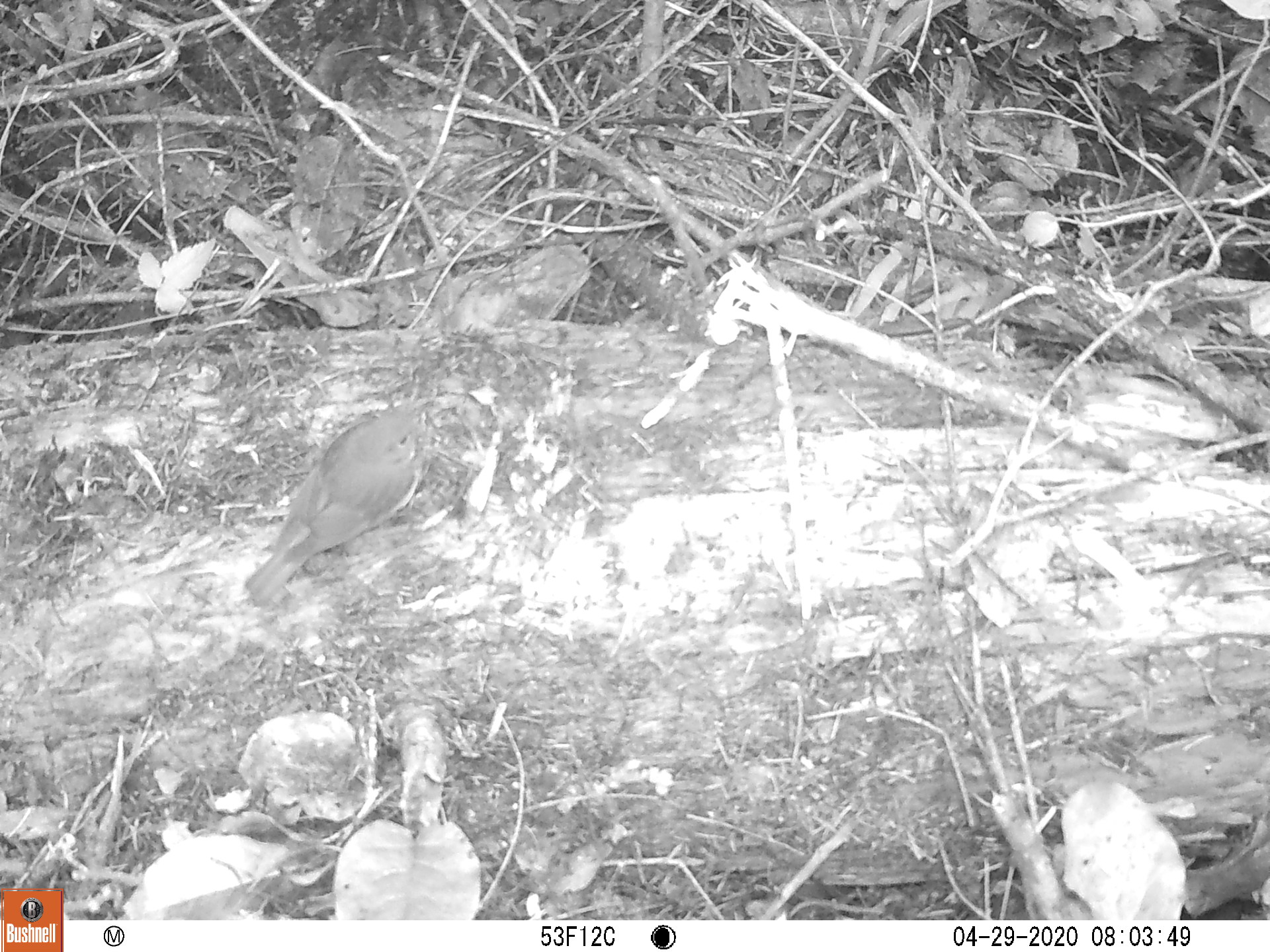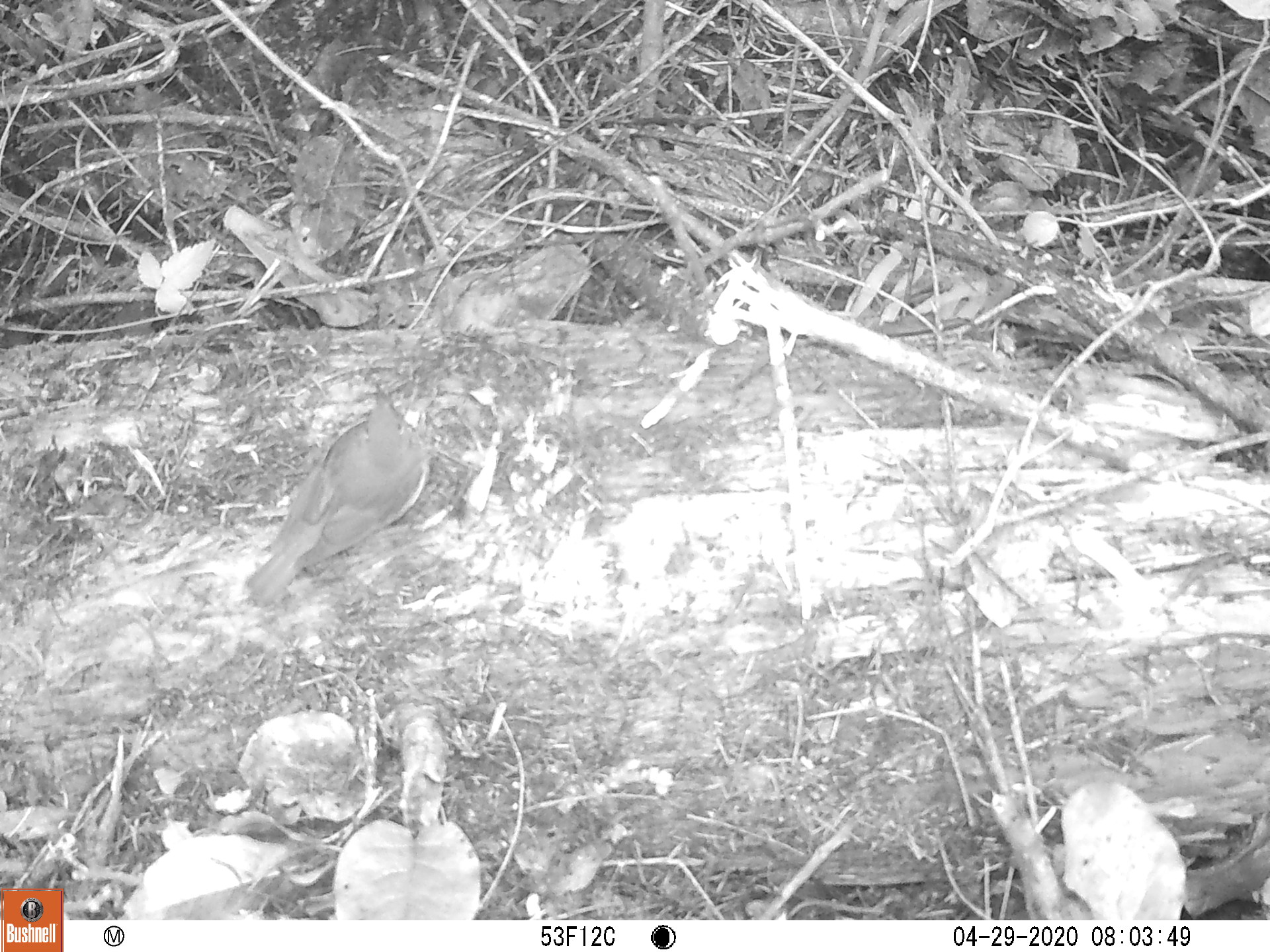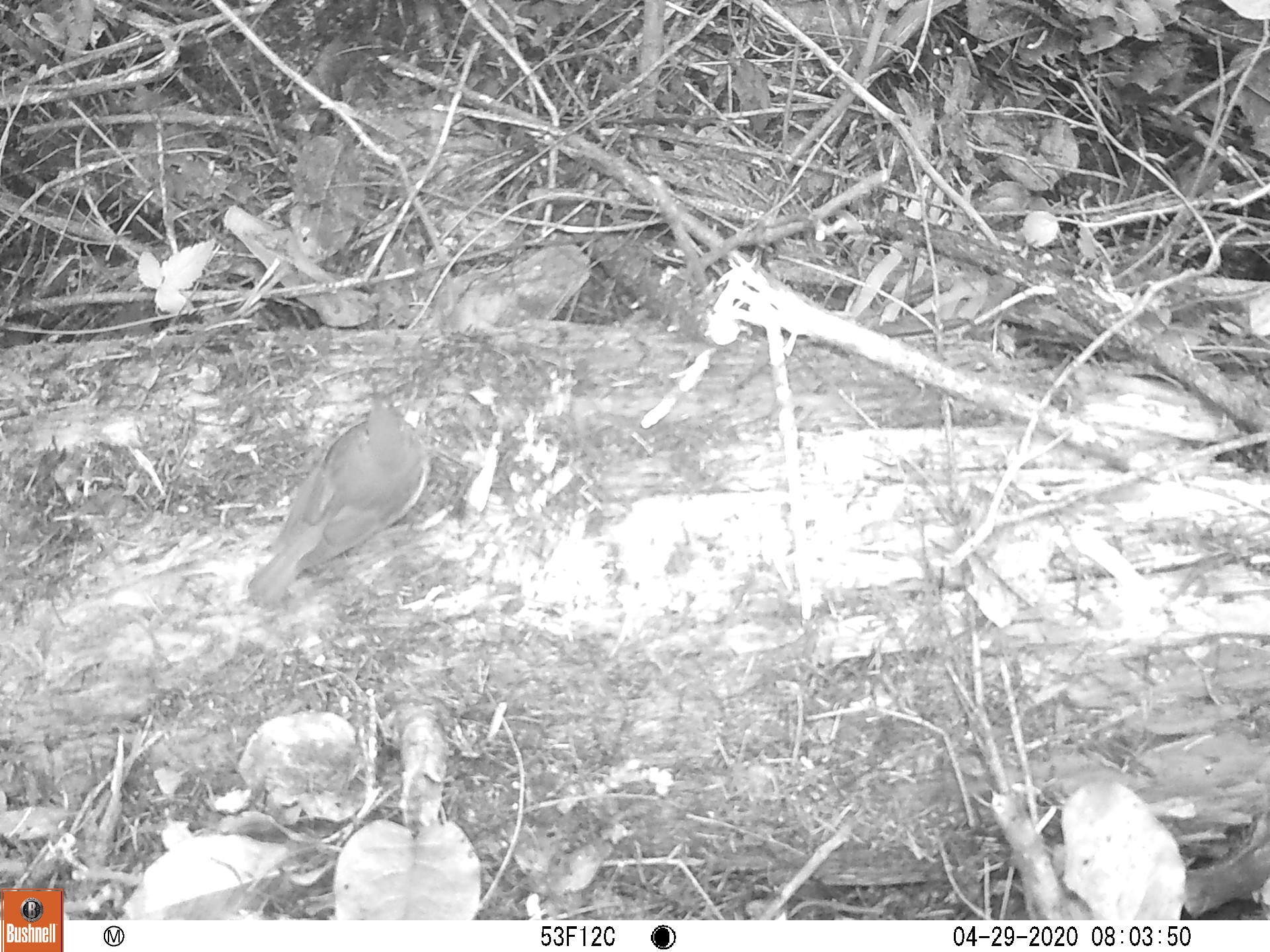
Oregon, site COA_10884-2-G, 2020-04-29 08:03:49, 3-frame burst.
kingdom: Animalia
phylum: Chordata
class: Aves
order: Passeriformes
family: Turdidae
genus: Catharus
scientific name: Catharus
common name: brown thrushes and nightingale-thrushes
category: catharus species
Catharus species (brown thrushes and nightingale-thrushes) (Catharus).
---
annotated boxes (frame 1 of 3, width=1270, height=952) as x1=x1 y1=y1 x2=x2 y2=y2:
catharus species: x1=239 y1=393 x2=445 y2=614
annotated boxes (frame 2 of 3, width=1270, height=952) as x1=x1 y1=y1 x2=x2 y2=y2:
catharus species: x1=238 y1=371 x2=444 y2=619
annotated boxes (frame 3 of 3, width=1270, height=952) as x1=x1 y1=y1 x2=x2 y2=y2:
catharus species: x1=239 y1=373 x2=437 y2=616